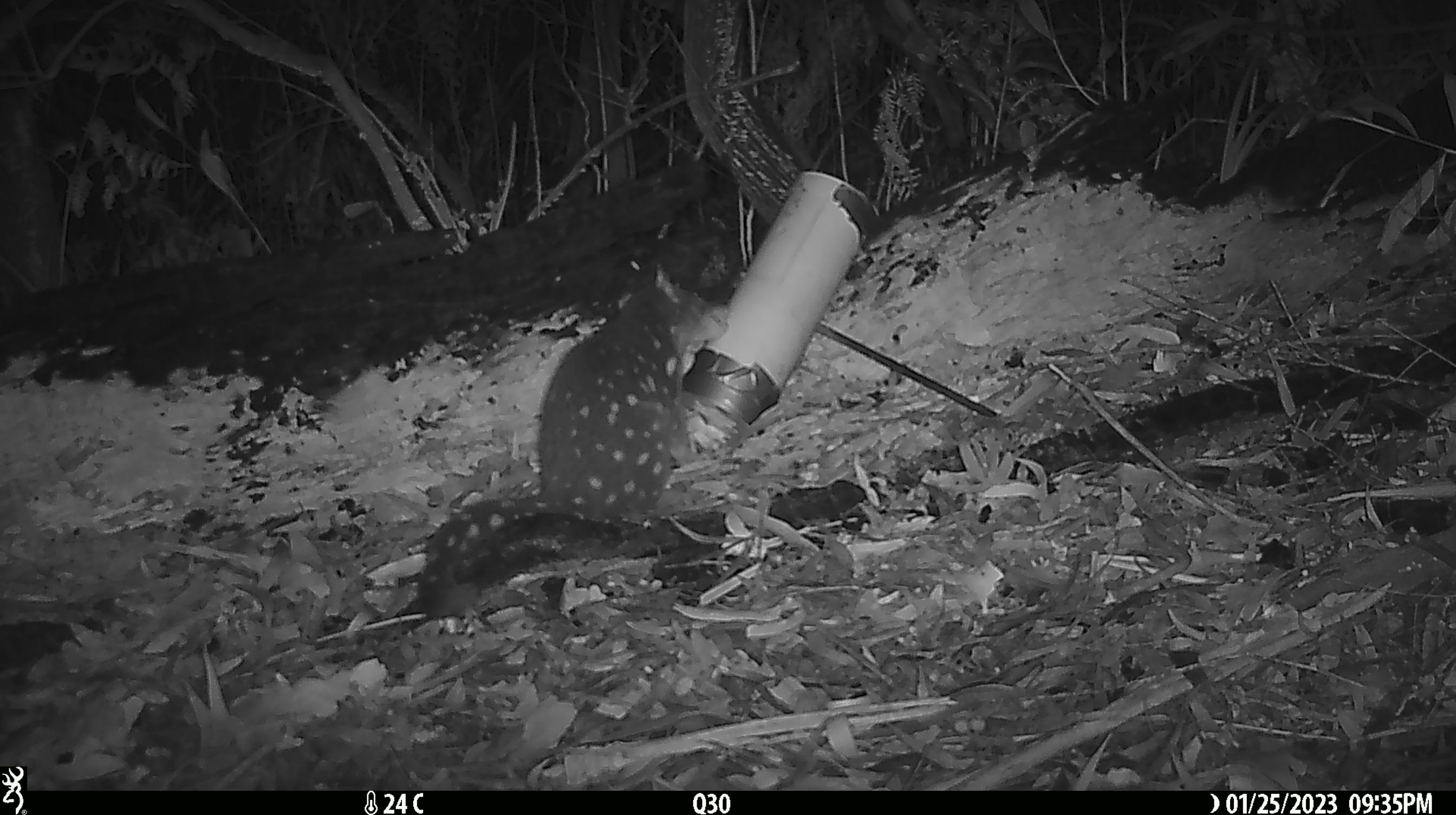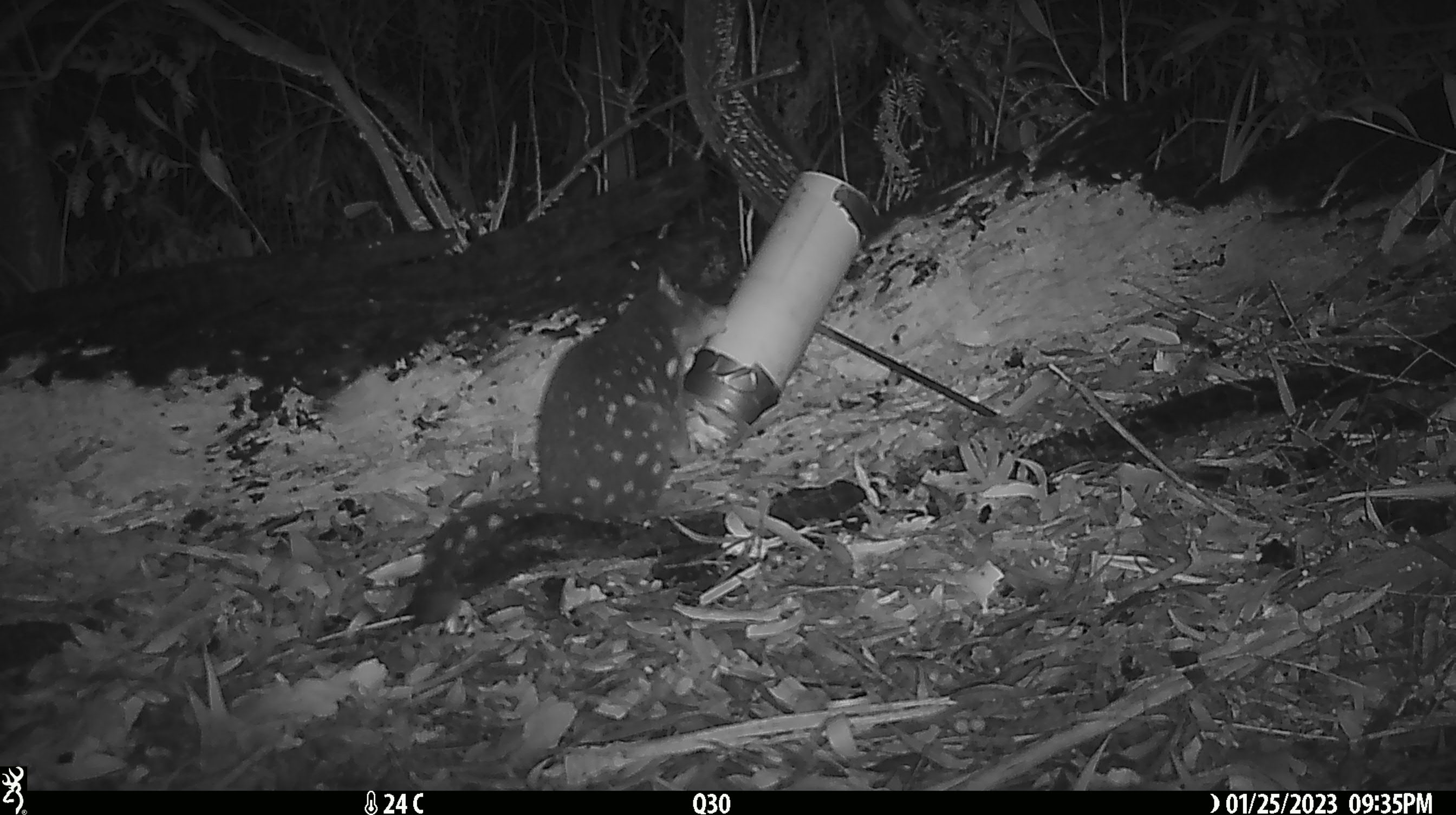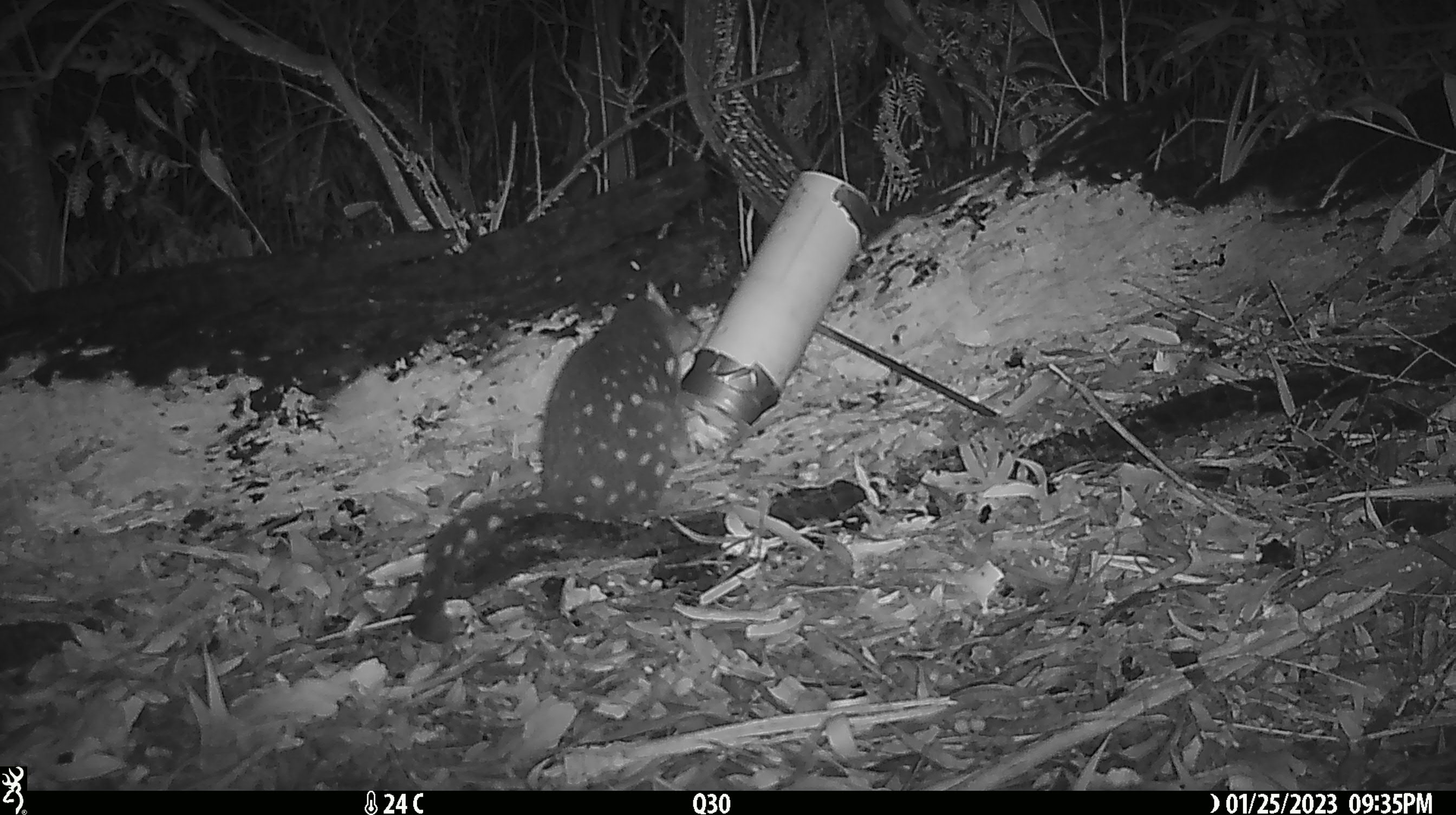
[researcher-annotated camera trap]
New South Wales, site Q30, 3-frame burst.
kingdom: Animalia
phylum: Chordata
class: Mammalia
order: Dasyuromorphia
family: Dasyuridae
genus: Dasyurus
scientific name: Dasyurus maculatus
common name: spotted-tailed quoll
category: quoll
Quoll (spotted-tailed quoll) (Dasyurus maculatus).